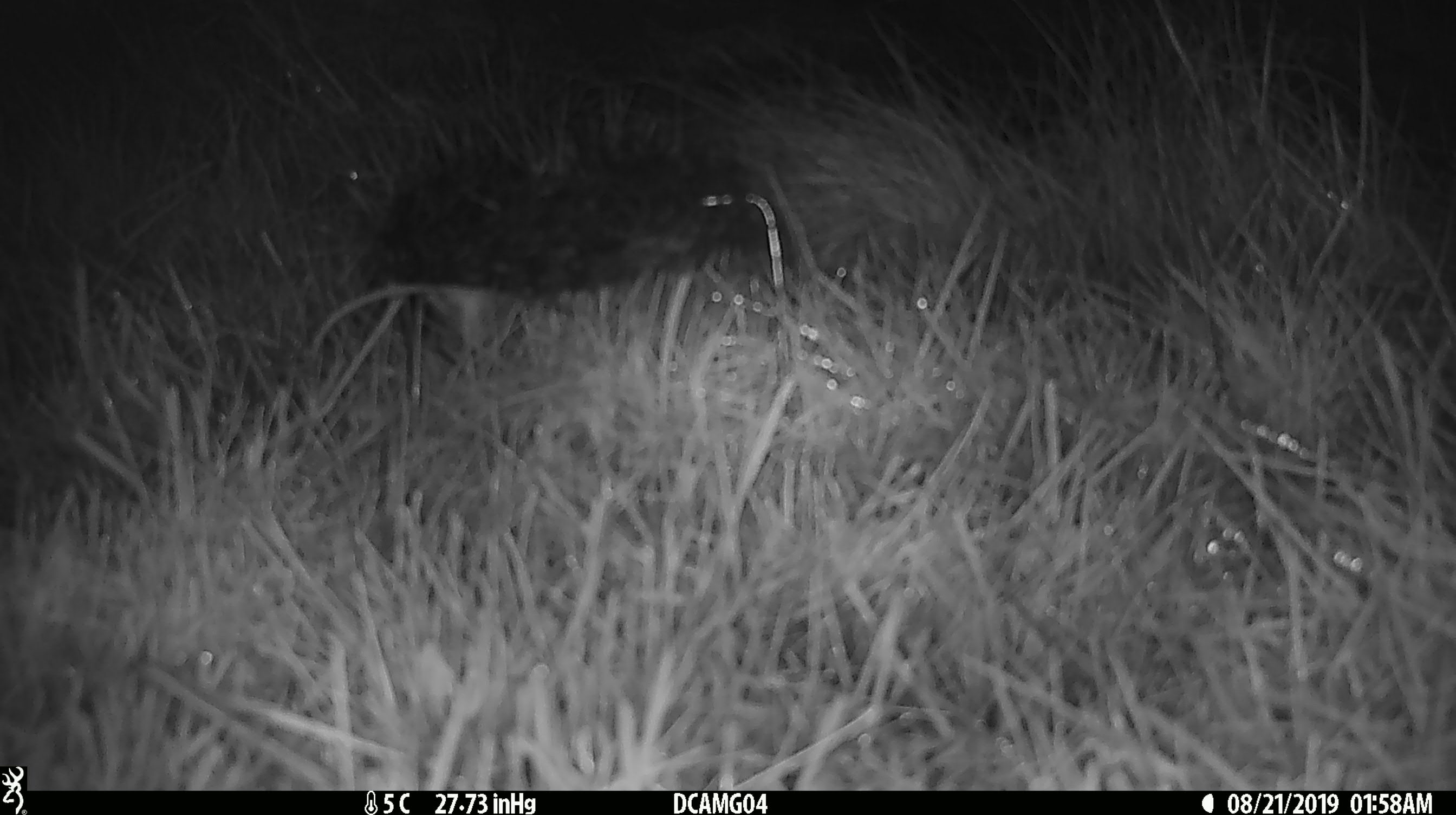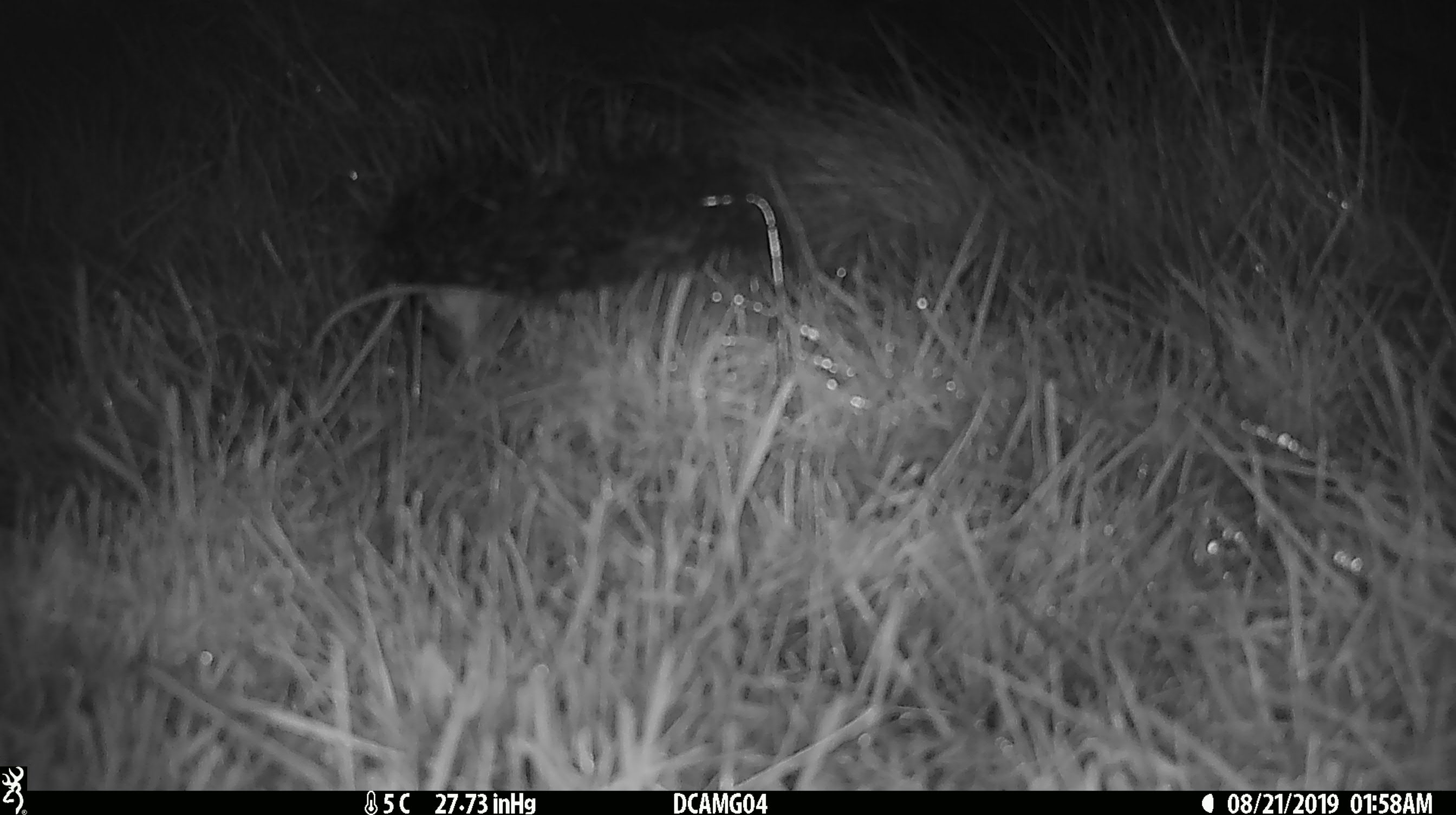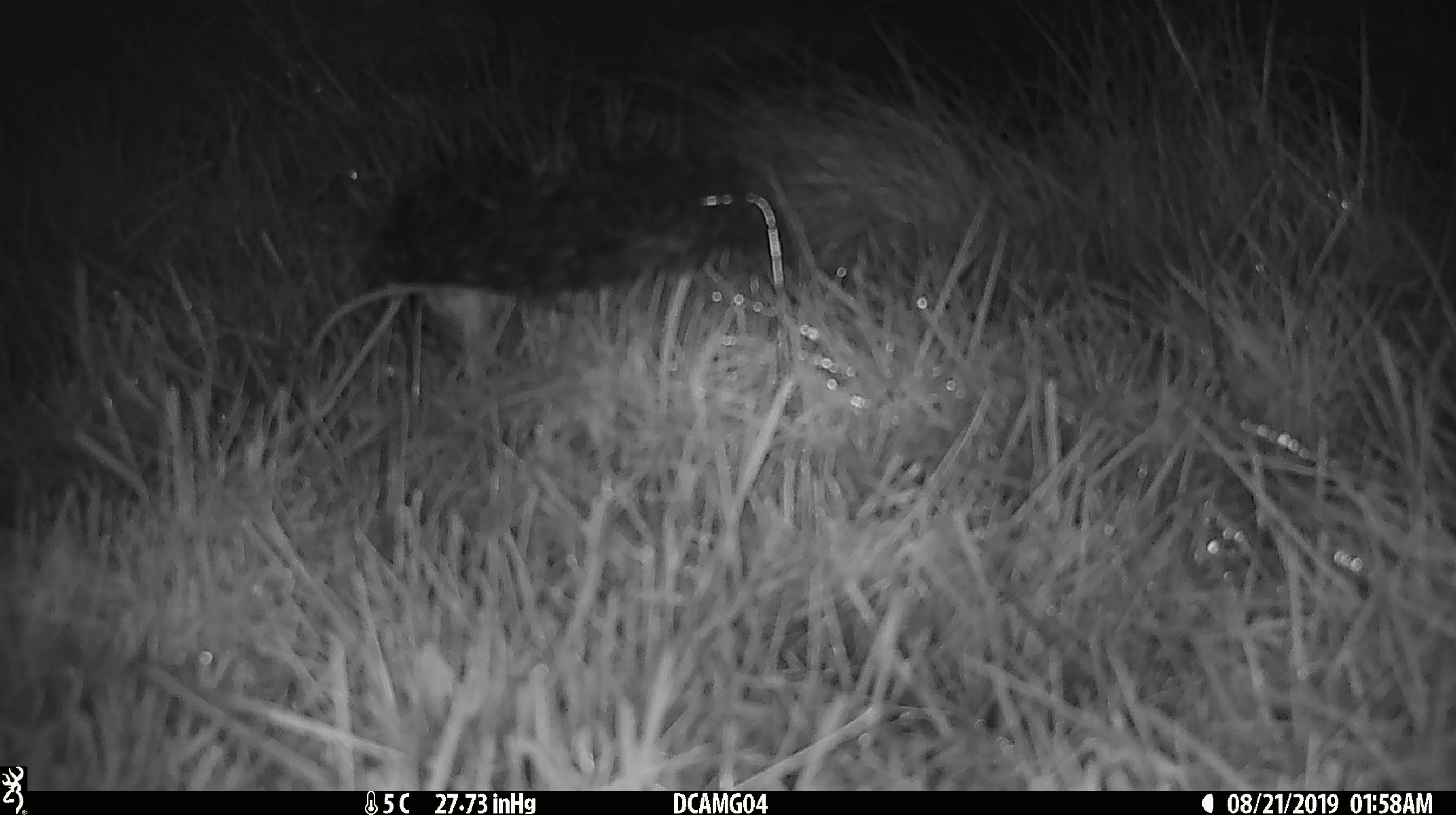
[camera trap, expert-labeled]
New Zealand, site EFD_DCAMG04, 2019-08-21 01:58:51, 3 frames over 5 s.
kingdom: Animalia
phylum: Chordata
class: Mammalia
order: Rodentia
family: Muridae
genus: Mus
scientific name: Mus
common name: mouse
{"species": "mouse (Mus)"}